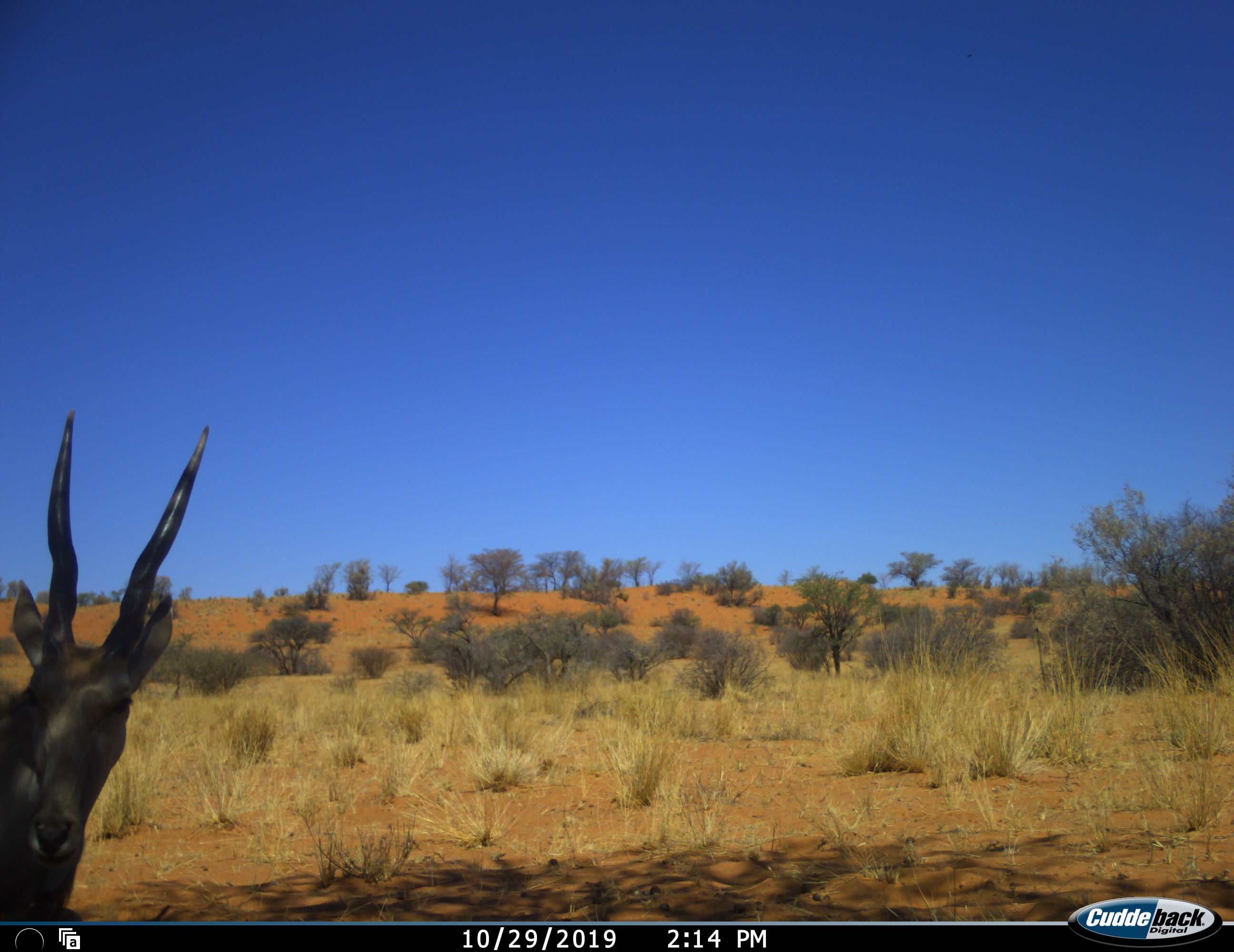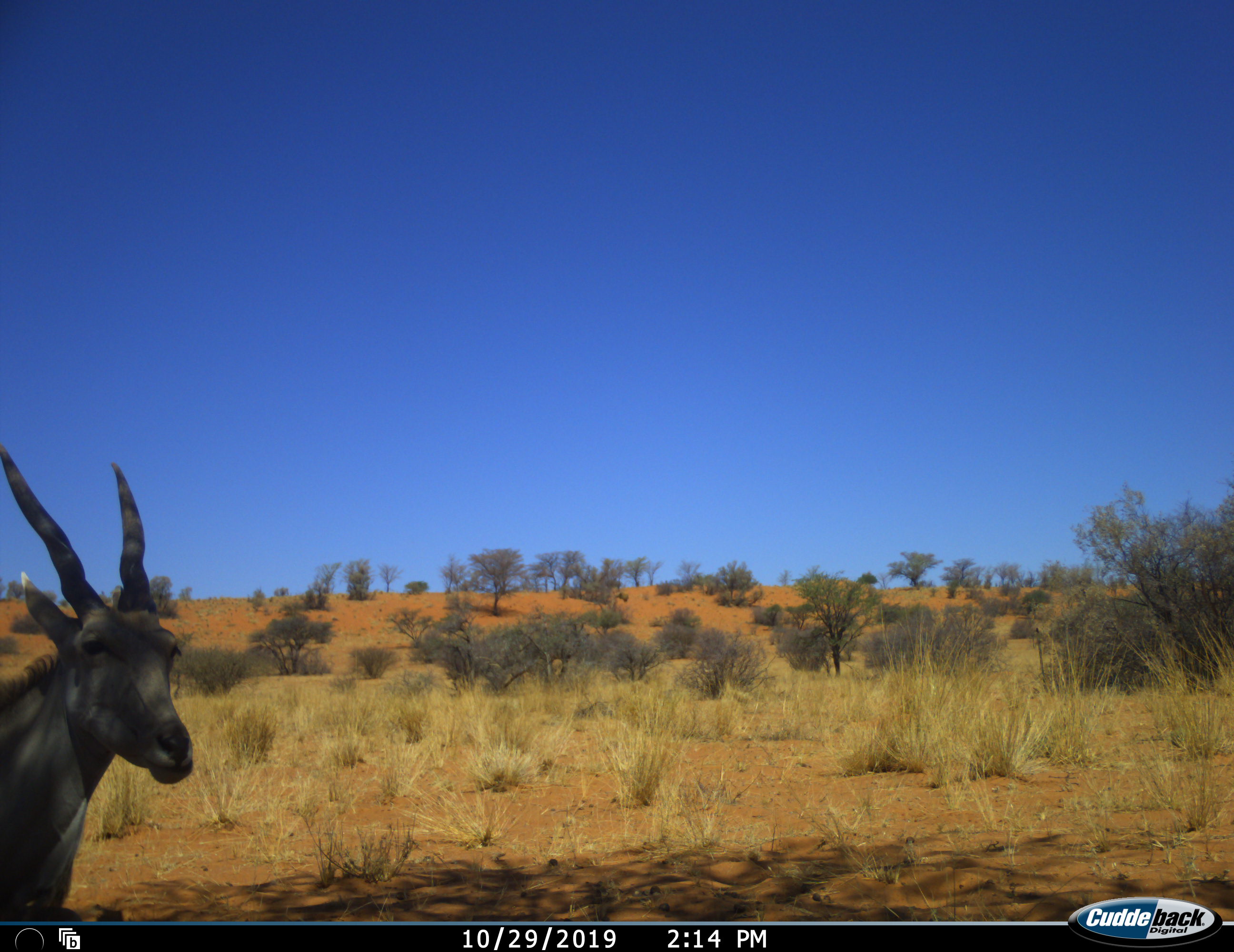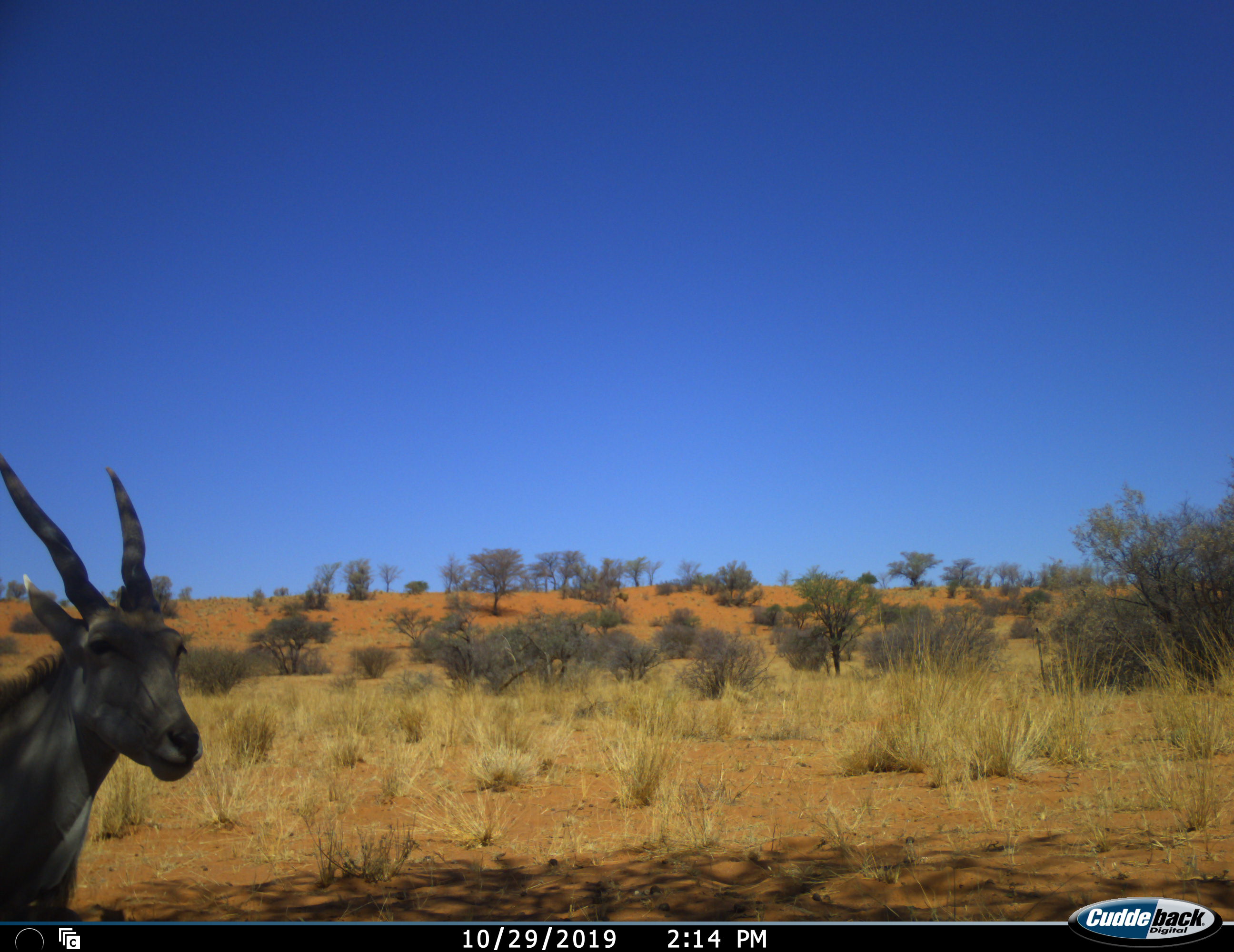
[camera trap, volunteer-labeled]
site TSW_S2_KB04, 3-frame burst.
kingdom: Animalia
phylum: Chordata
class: Mammalia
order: Artiodactyla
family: Bovidae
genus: Tragelaphus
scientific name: Tragelaphus oryx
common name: eland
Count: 1.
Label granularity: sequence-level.